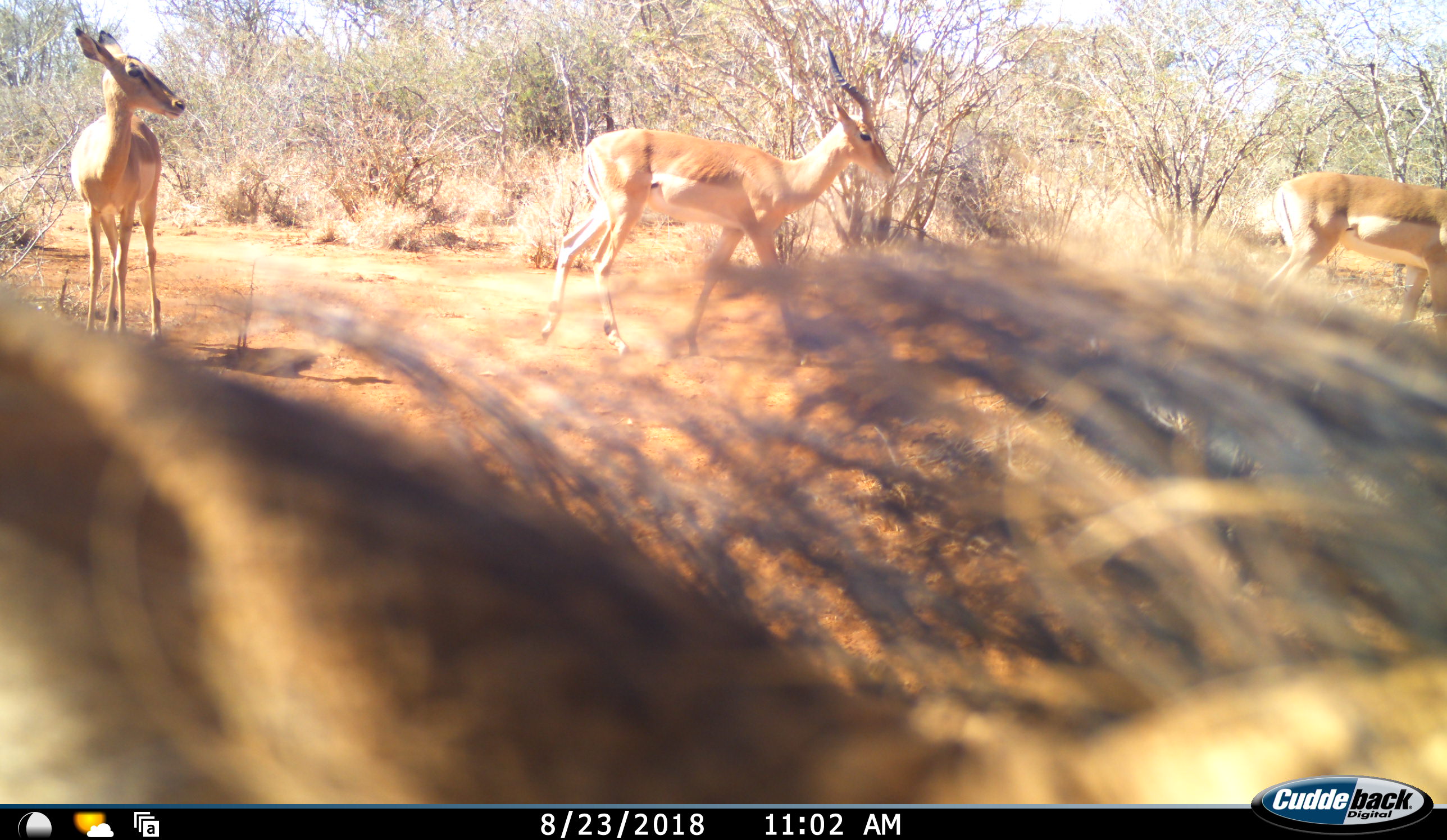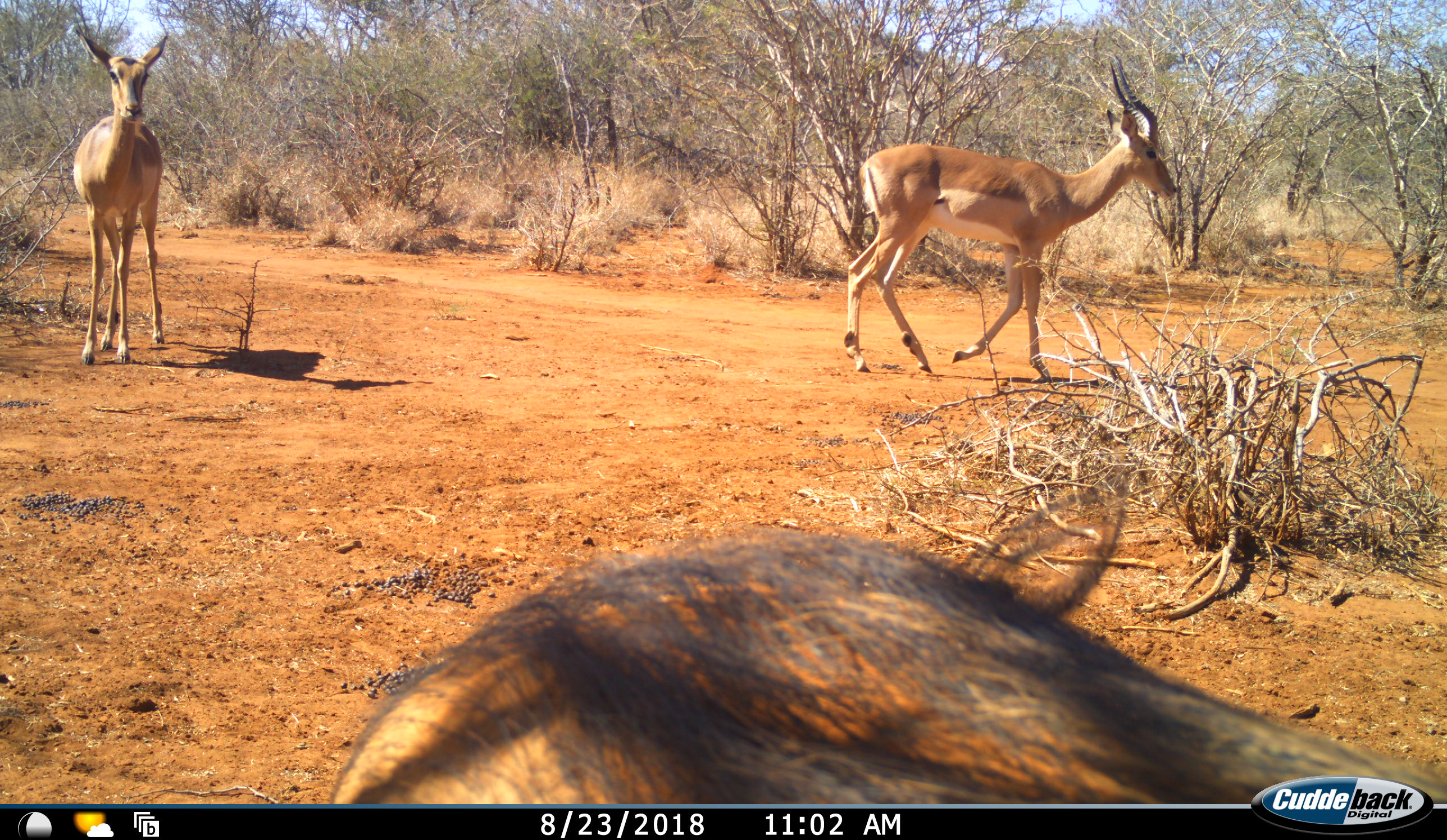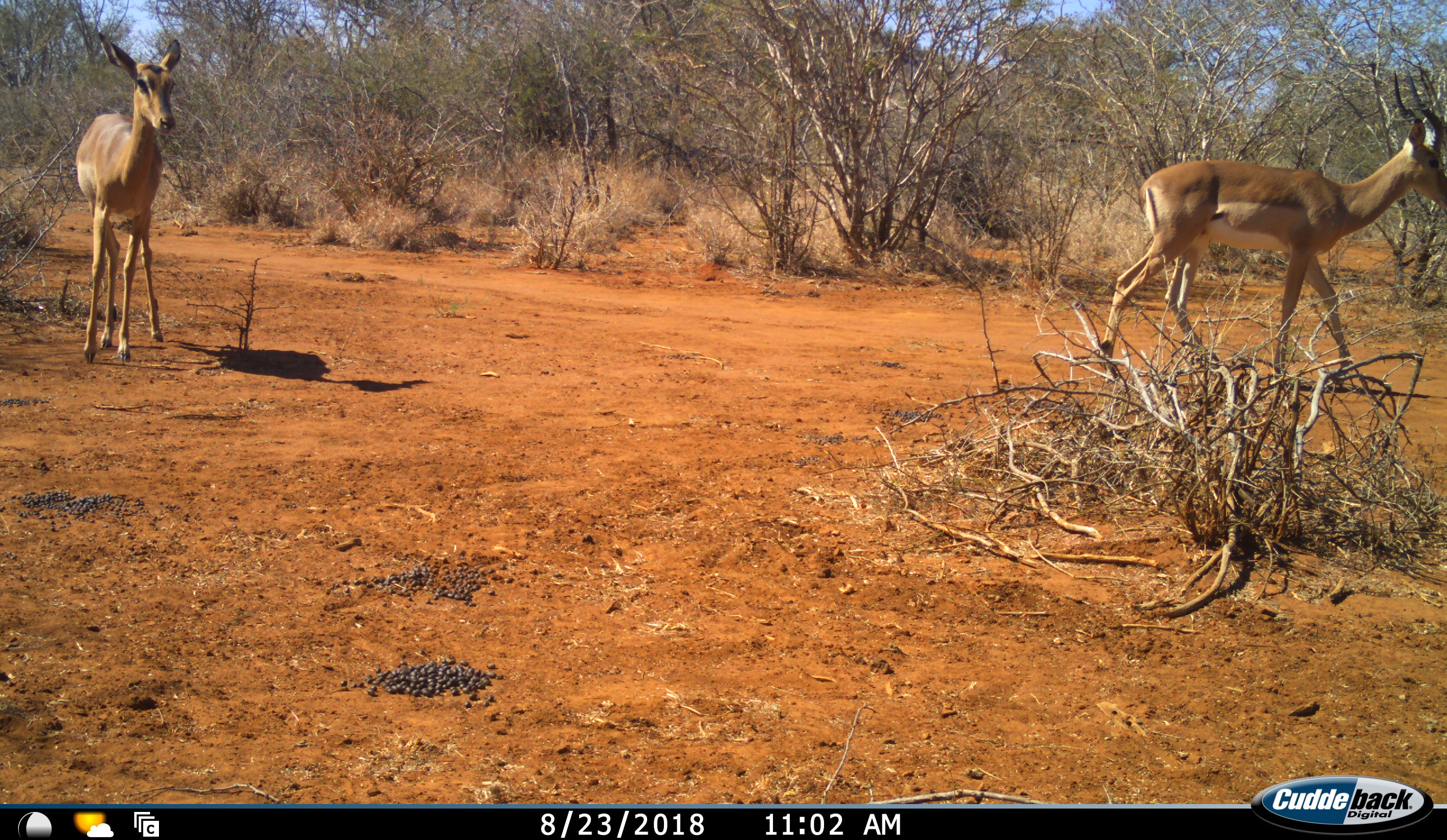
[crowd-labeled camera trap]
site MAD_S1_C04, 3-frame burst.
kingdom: Animalia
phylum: Chordata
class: Mammalia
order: Artiodactyla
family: Bovidae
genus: Aepyceros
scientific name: Aepyceros melampus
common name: impala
Impala (Aepyceros melampus), count 3. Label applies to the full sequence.